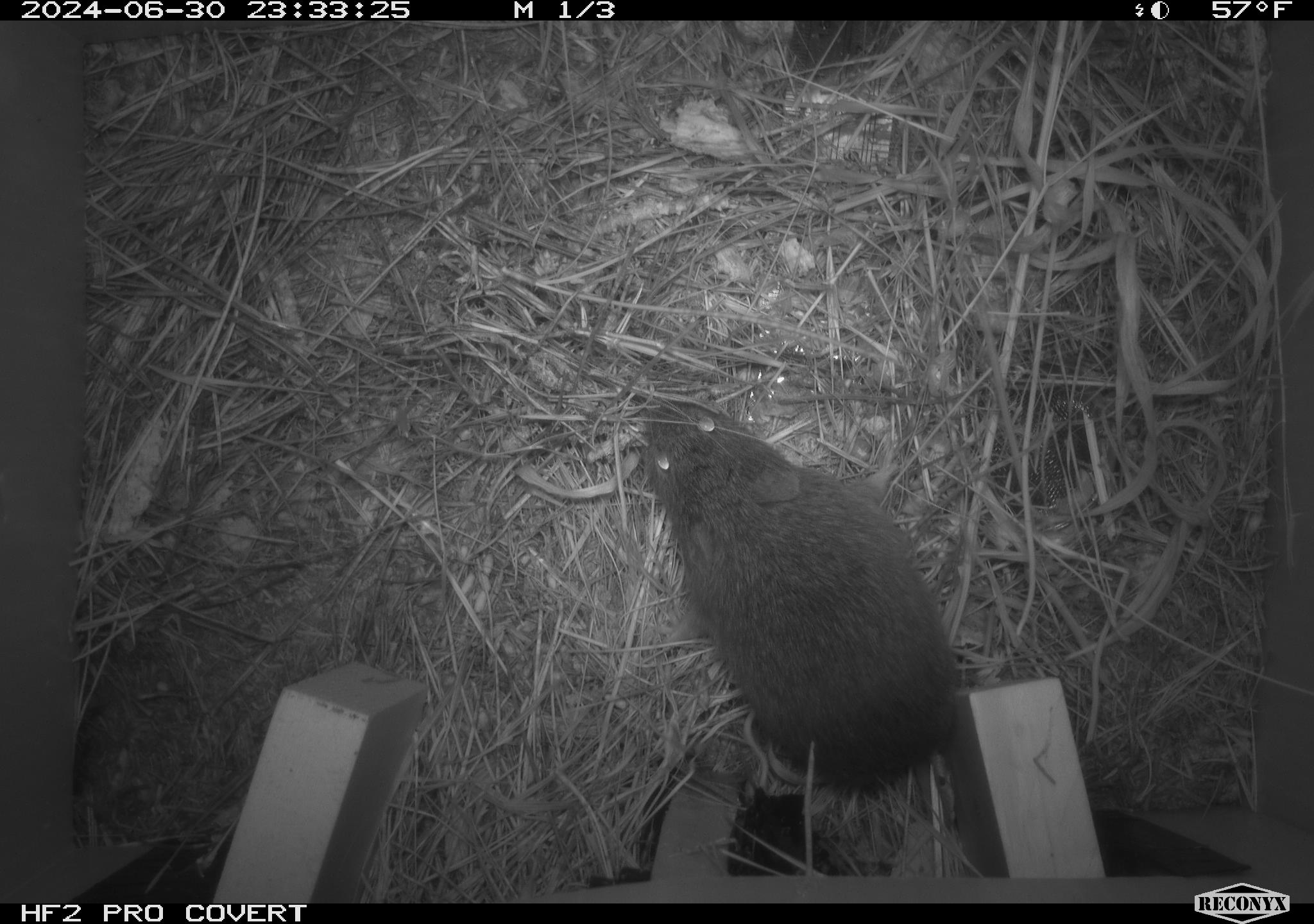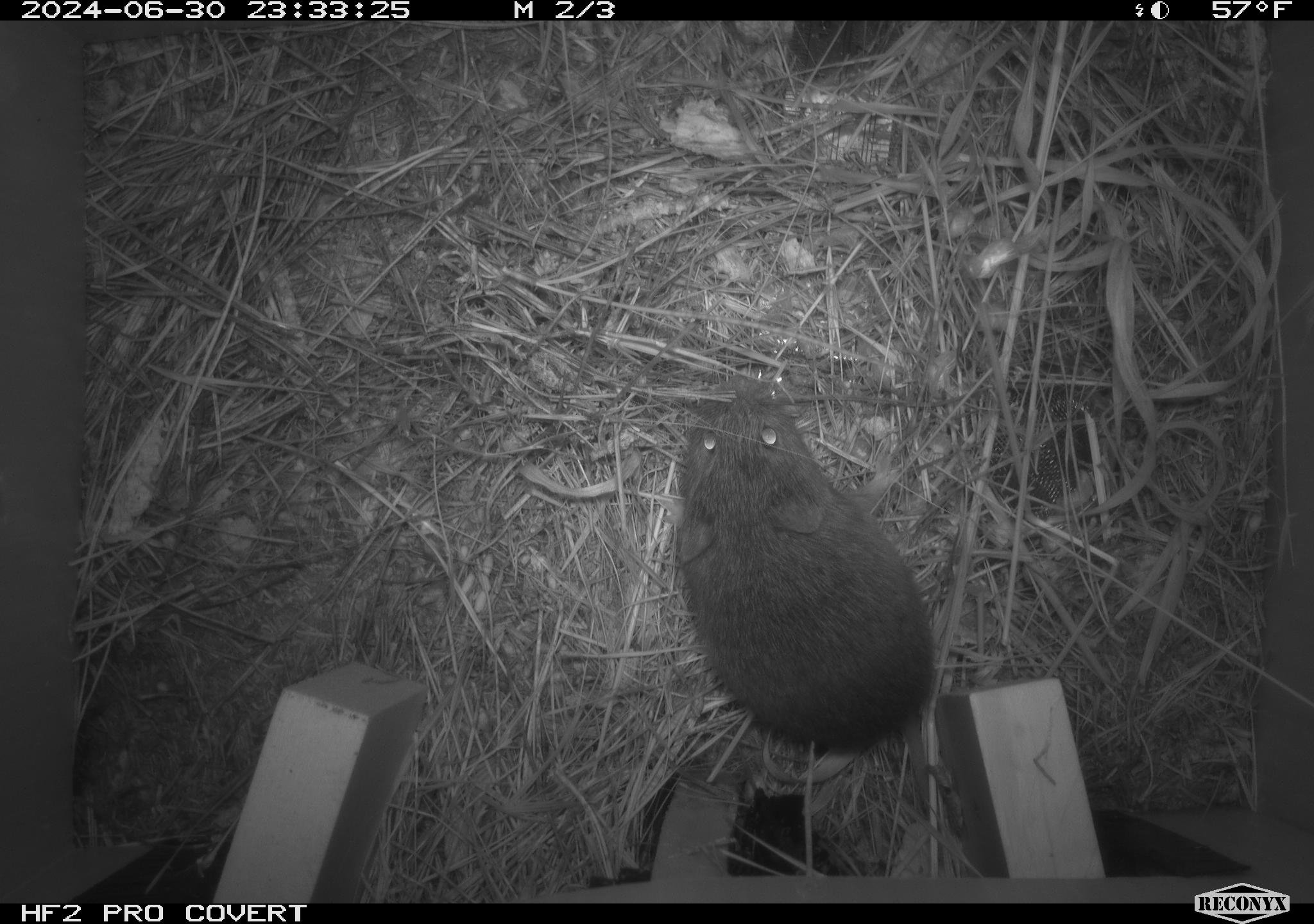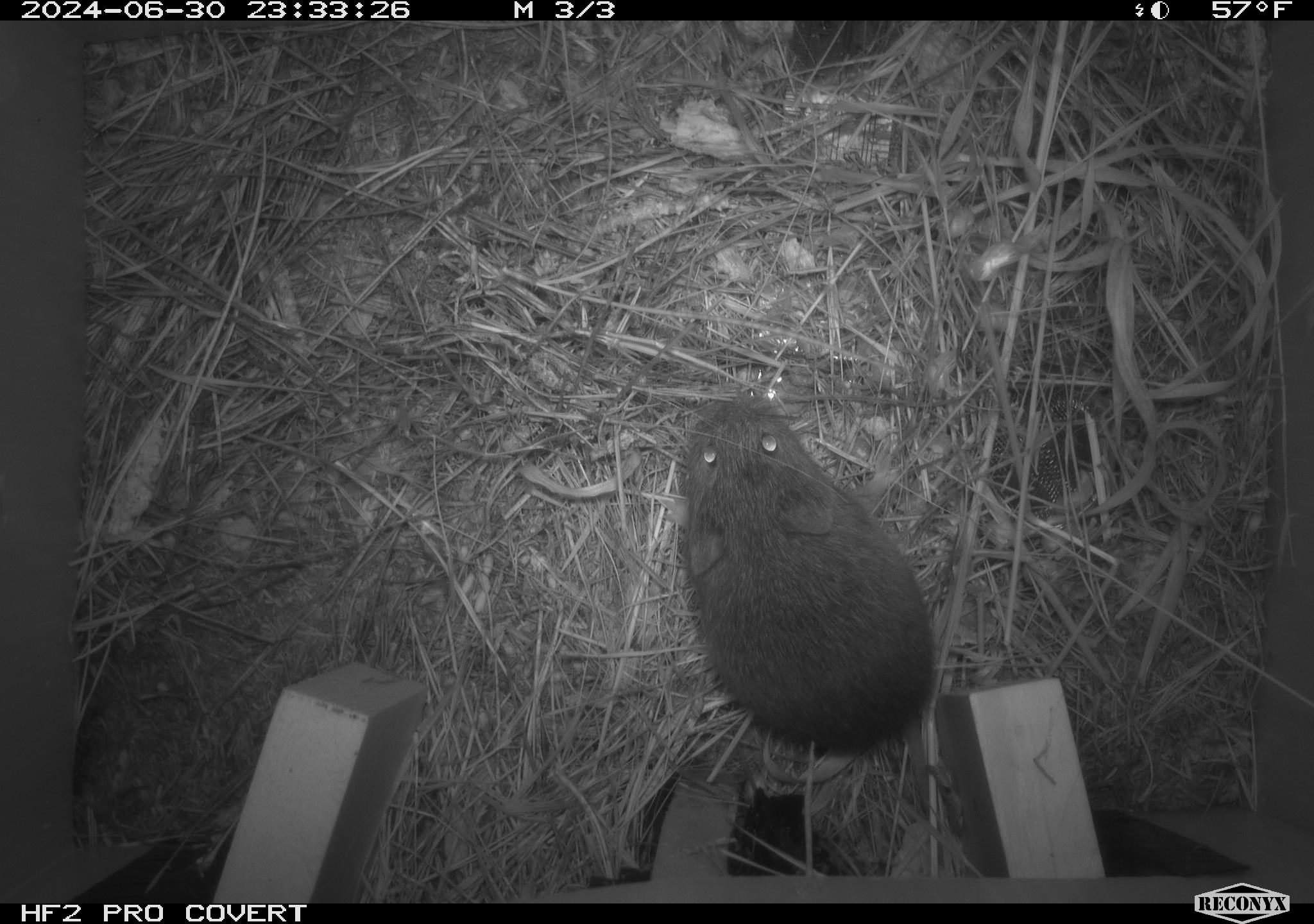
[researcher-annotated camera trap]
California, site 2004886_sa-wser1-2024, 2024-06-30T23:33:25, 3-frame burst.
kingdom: Animalia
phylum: Chordata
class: Mammalia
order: Rodentia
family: Cricetidae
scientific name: Arvicolinae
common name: voles, lemmings, and muskrats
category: arvicolinae subfamily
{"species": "arvicolinae subfamily (voles, lemmings, and muskrats) (Arvicolinae)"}